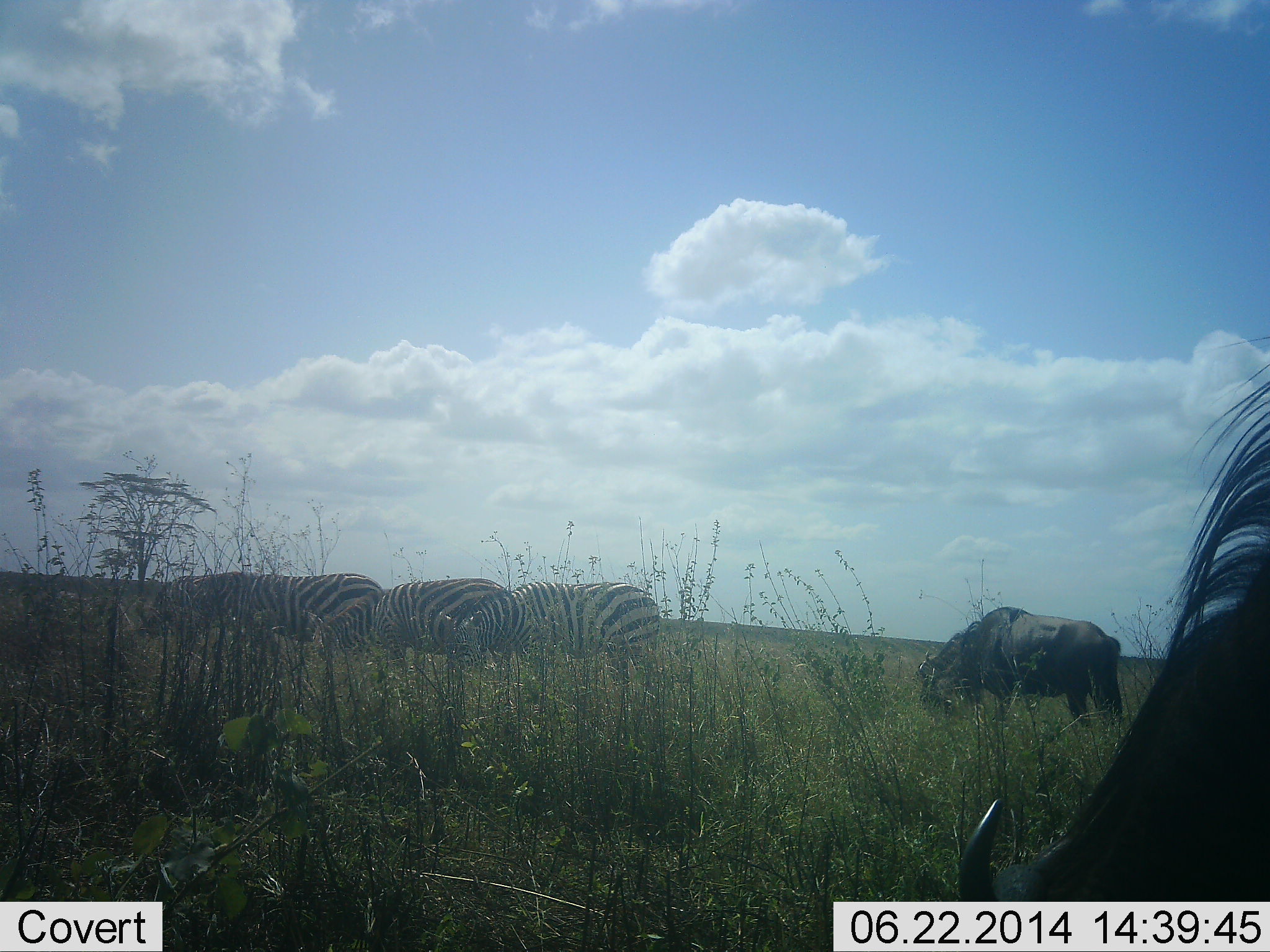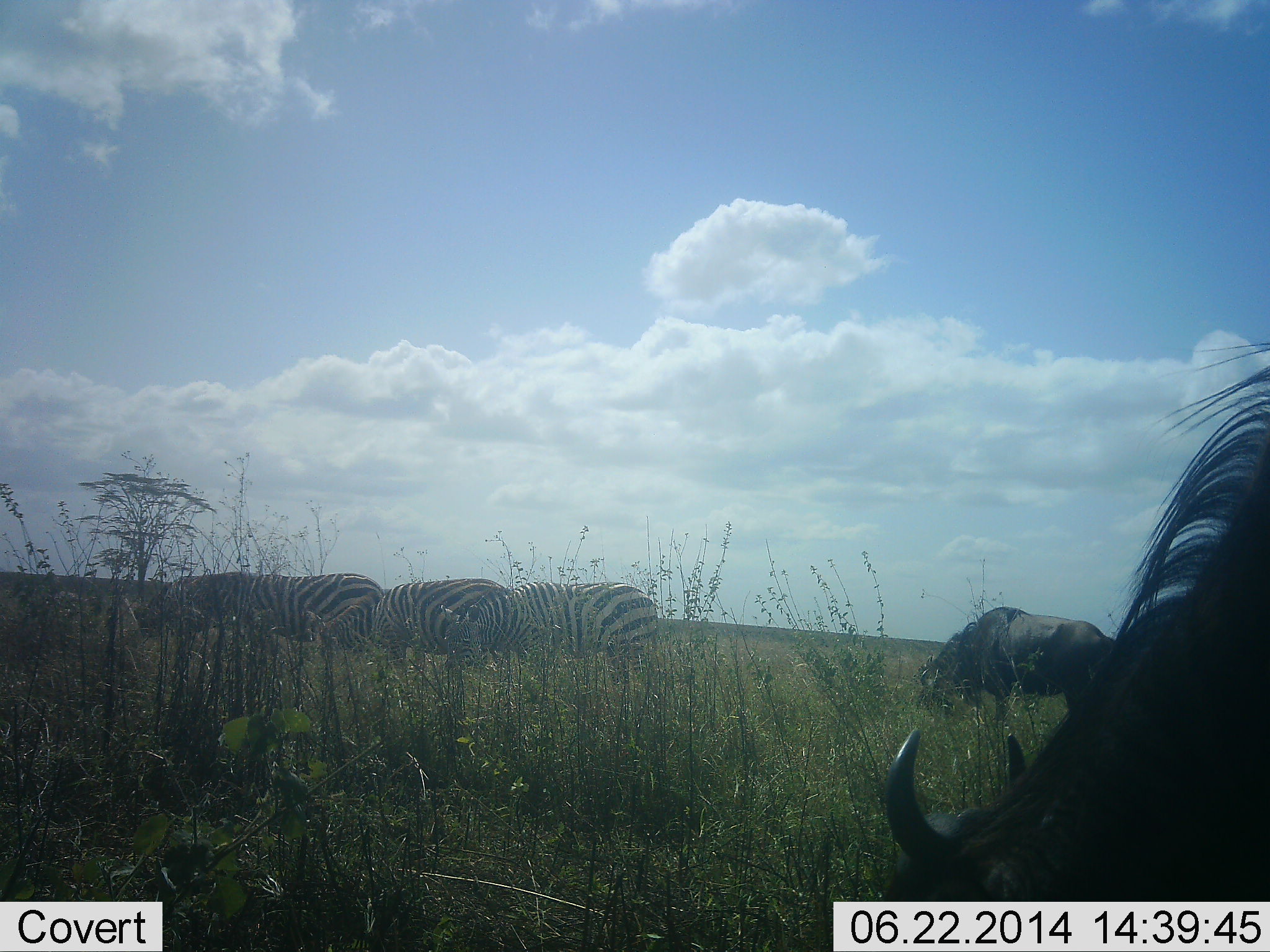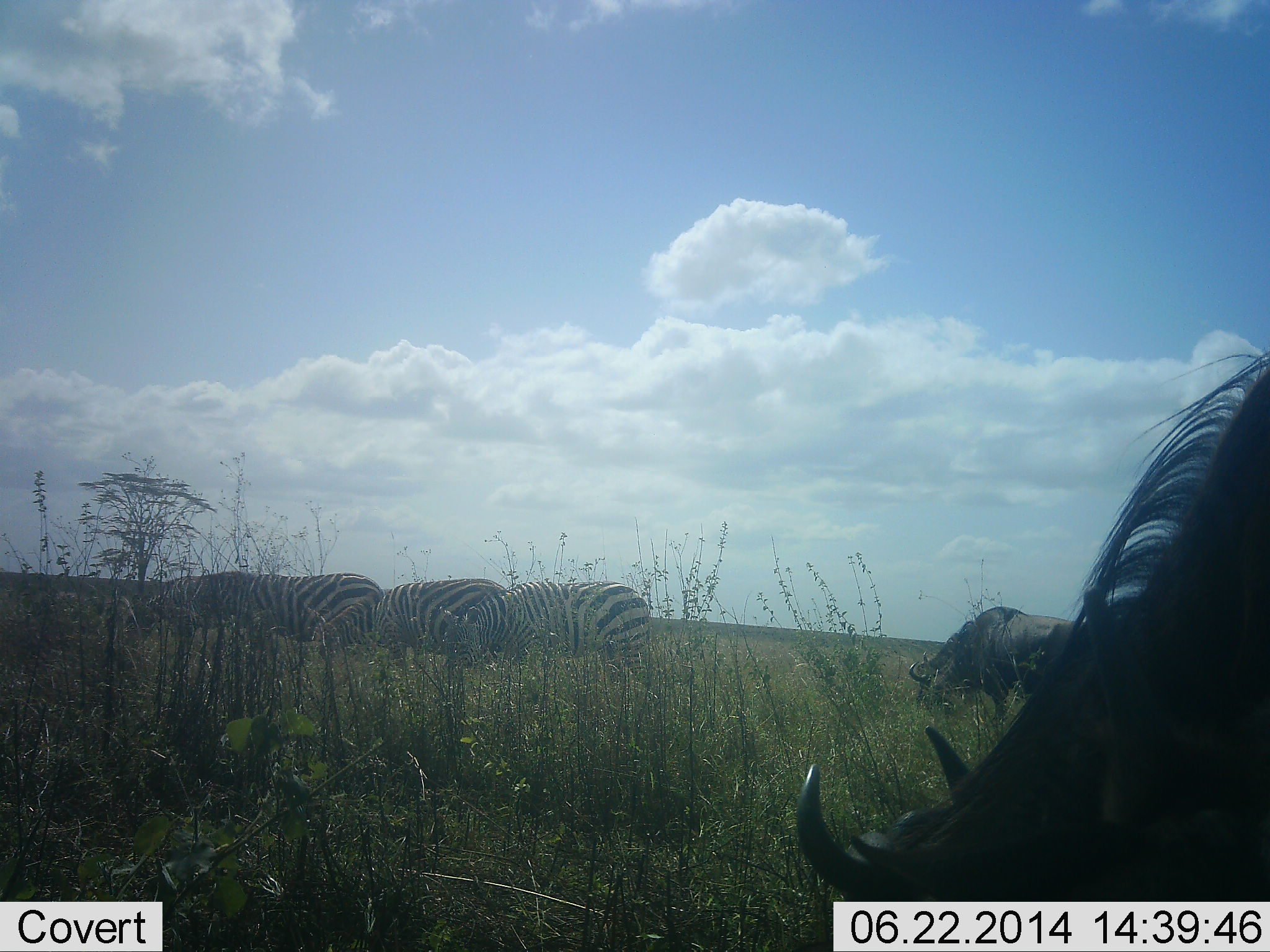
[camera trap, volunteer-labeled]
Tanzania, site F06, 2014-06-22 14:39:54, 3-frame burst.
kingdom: Animalia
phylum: Chordata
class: Mammalia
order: Artiodactyla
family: Bovidae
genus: Connochaetes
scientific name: Connochaetes taurinus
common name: blue wildebeest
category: wildebeest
Wildebeest (blue wildebeest) (Connochaetes taurinus), count 2. Behavior (volunteer vote fractions): standing 0%, resting 10%, moving 0%, interacting 0%. Young present (vote fraction): 0%. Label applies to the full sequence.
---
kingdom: Animalia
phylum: Chordata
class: Mammalia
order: Perissodactyla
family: Equidae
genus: Equus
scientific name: Equus quagga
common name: plains zebra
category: zebra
Zebra (plains zebra) (Equus quagga), count 3. Behavior (volunteer vote fractions): standing 0%, resting 0%, moving 0%, interacting 0%. Young present (vote fraction): 0%. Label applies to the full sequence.